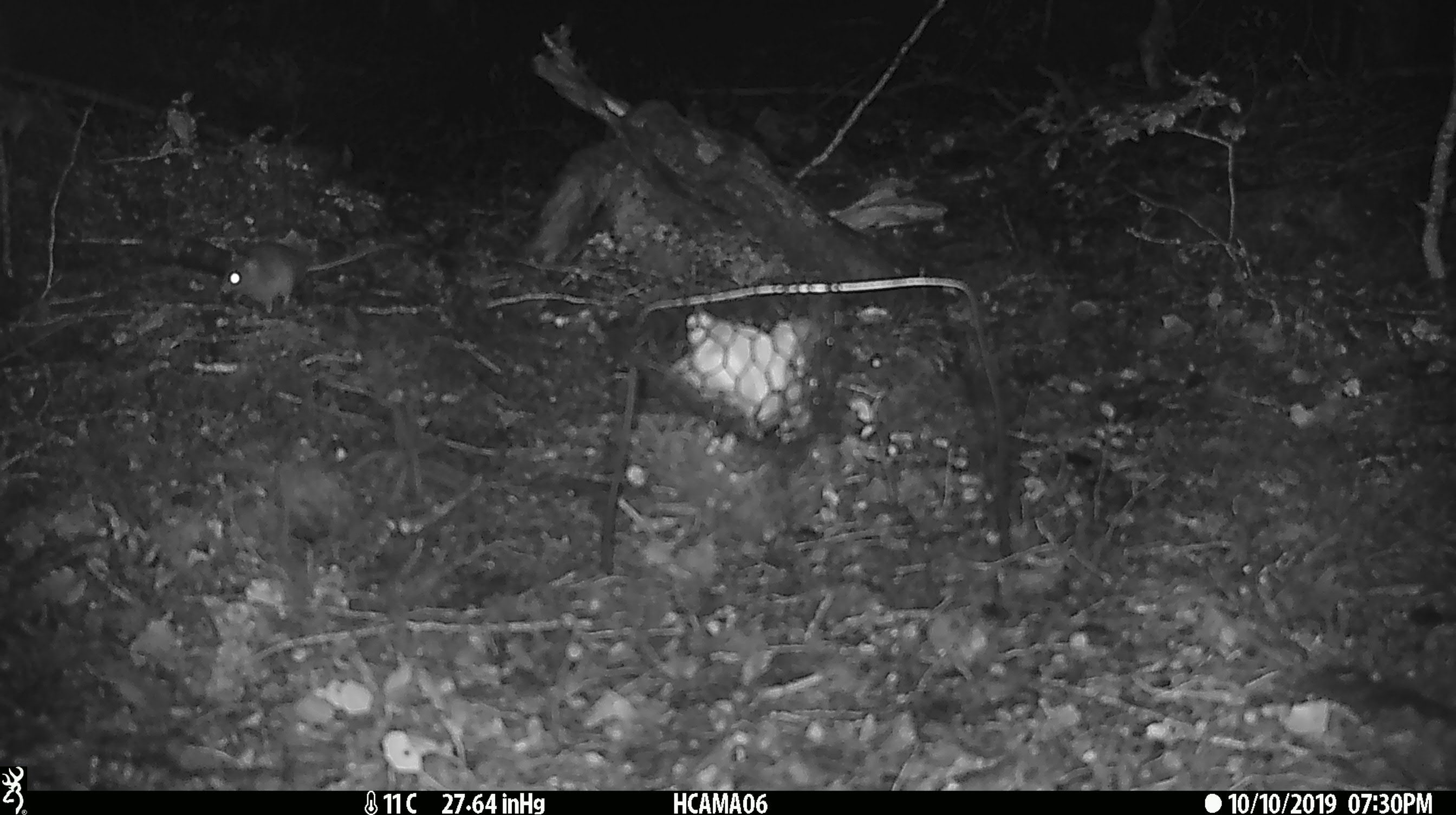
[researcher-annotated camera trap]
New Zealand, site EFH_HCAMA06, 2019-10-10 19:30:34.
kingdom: Animalia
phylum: Chordata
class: Mammalia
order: Rodentia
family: Muridae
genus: Mus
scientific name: Mus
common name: mouse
Mouse (Mus).